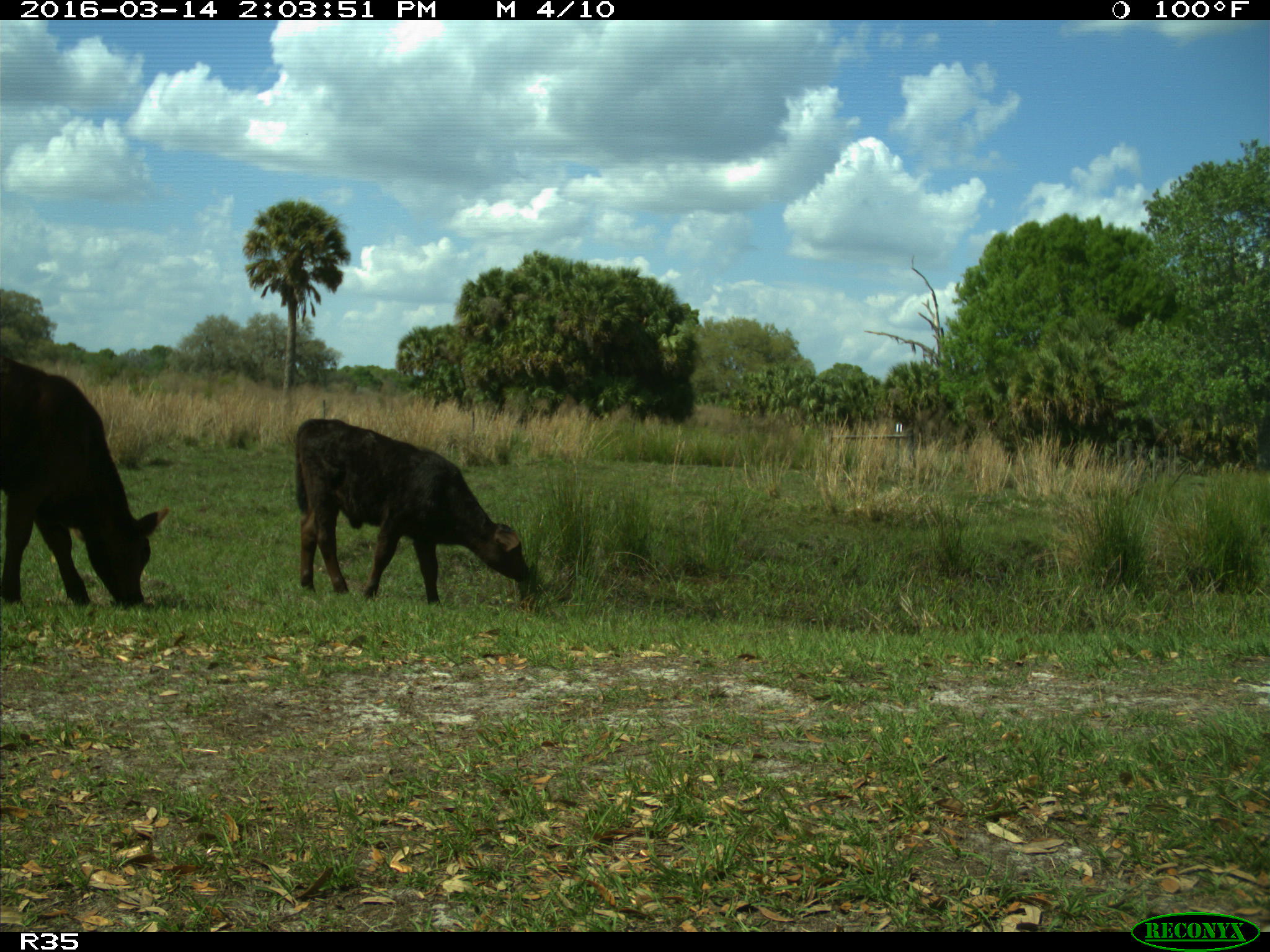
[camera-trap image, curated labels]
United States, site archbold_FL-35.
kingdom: Animalia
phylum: Chordata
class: Mammalia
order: Artiodactyla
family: Bovidae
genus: Bos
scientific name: Bos taurus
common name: domestic cow